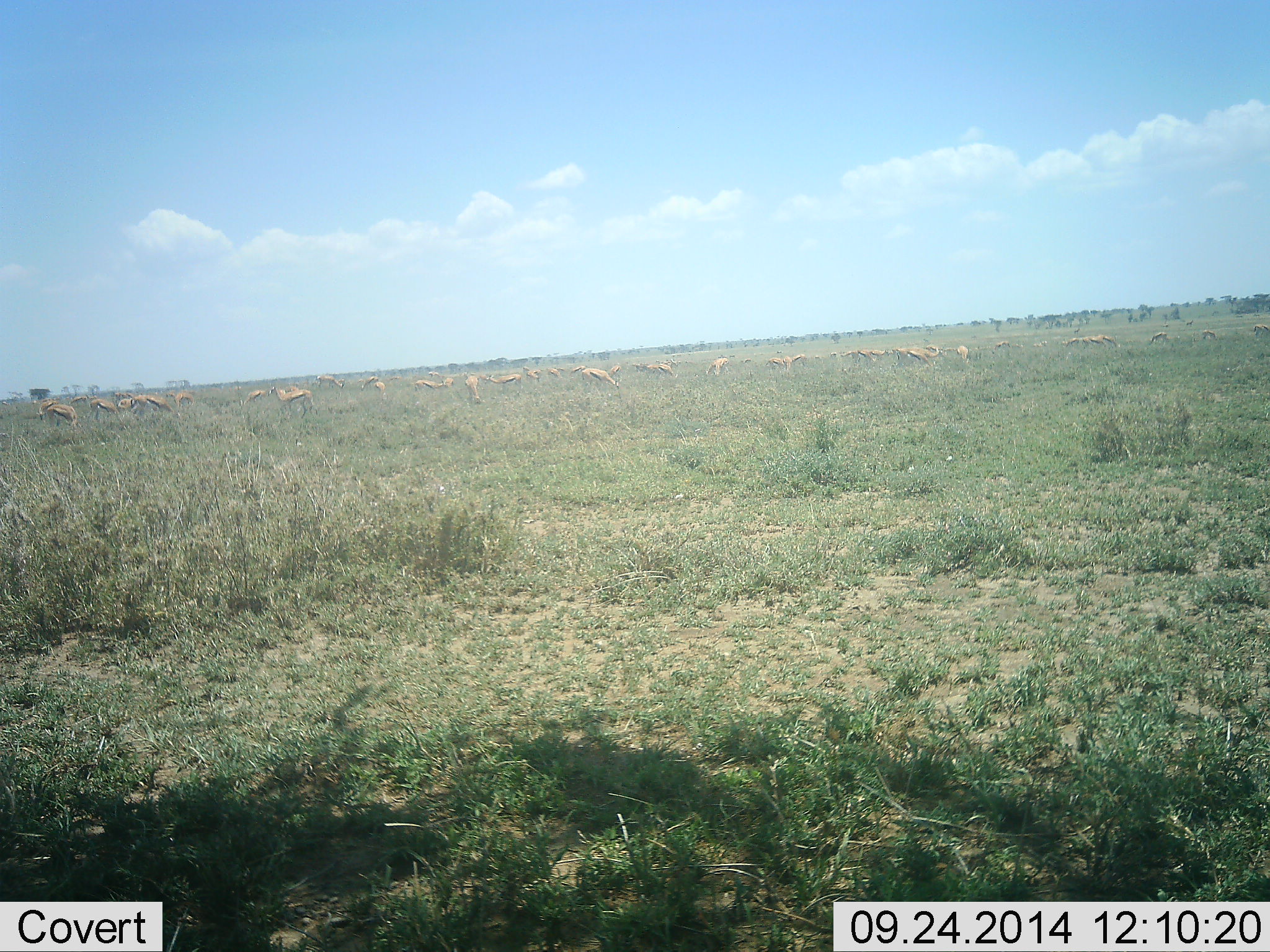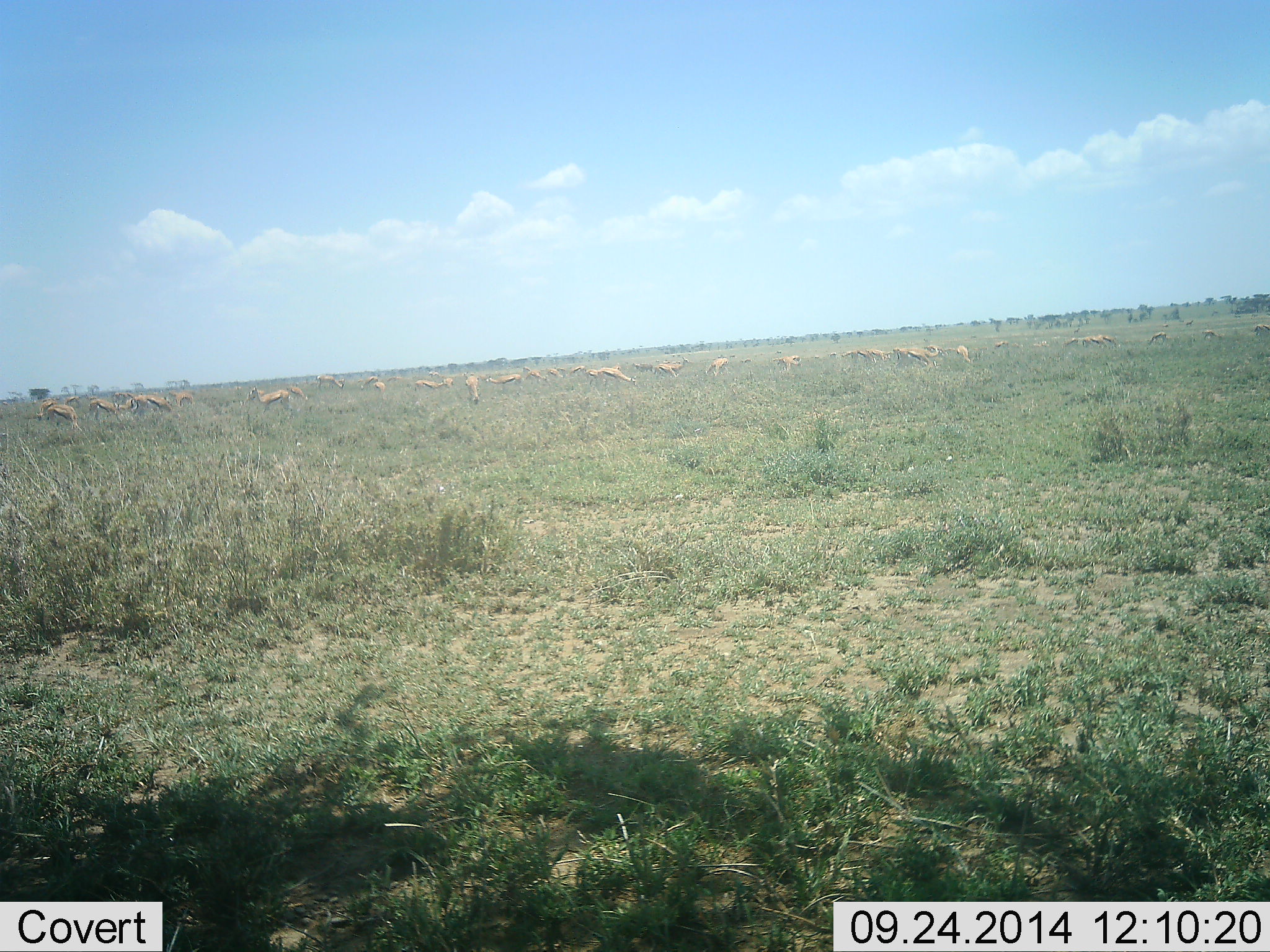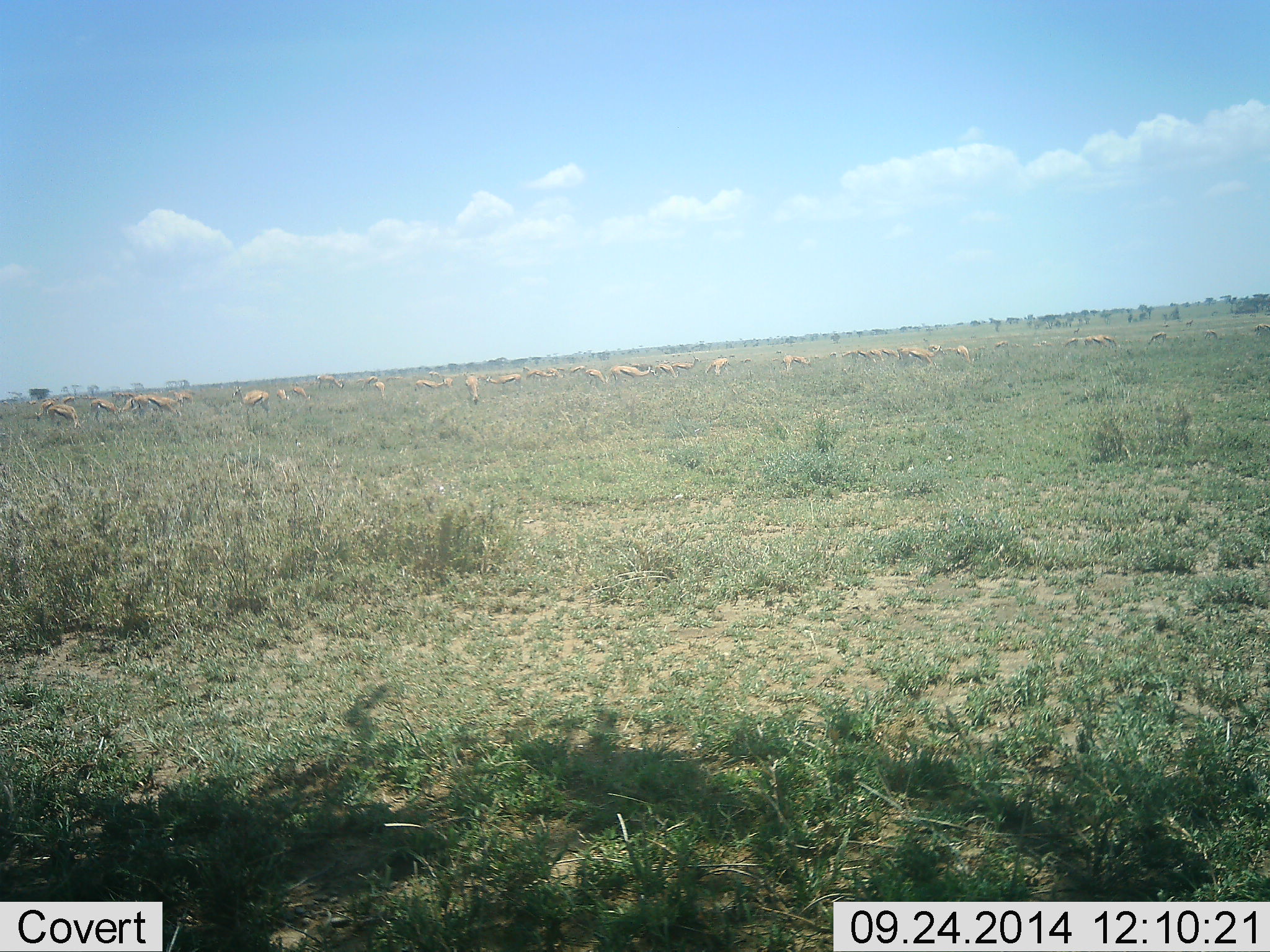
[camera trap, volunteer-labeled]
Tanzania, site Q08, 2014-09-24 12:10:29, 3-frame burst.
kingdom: Animalia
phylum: Chordata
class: Mammalia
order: Artiodactyla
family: Bovidae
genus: Eudorcas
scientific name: Eudorcas thomsonii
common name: thomson's gazelle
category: gazellethomsons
Gazellethomsons (thomson's gazelle) (Eudorcas thomsonii), count 11-50. Behavior (volunteer vote fractions): standing 50%, resting 10%, moving 70%, interacting 10%. Young present (vote fraction): 0%. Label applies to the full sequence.